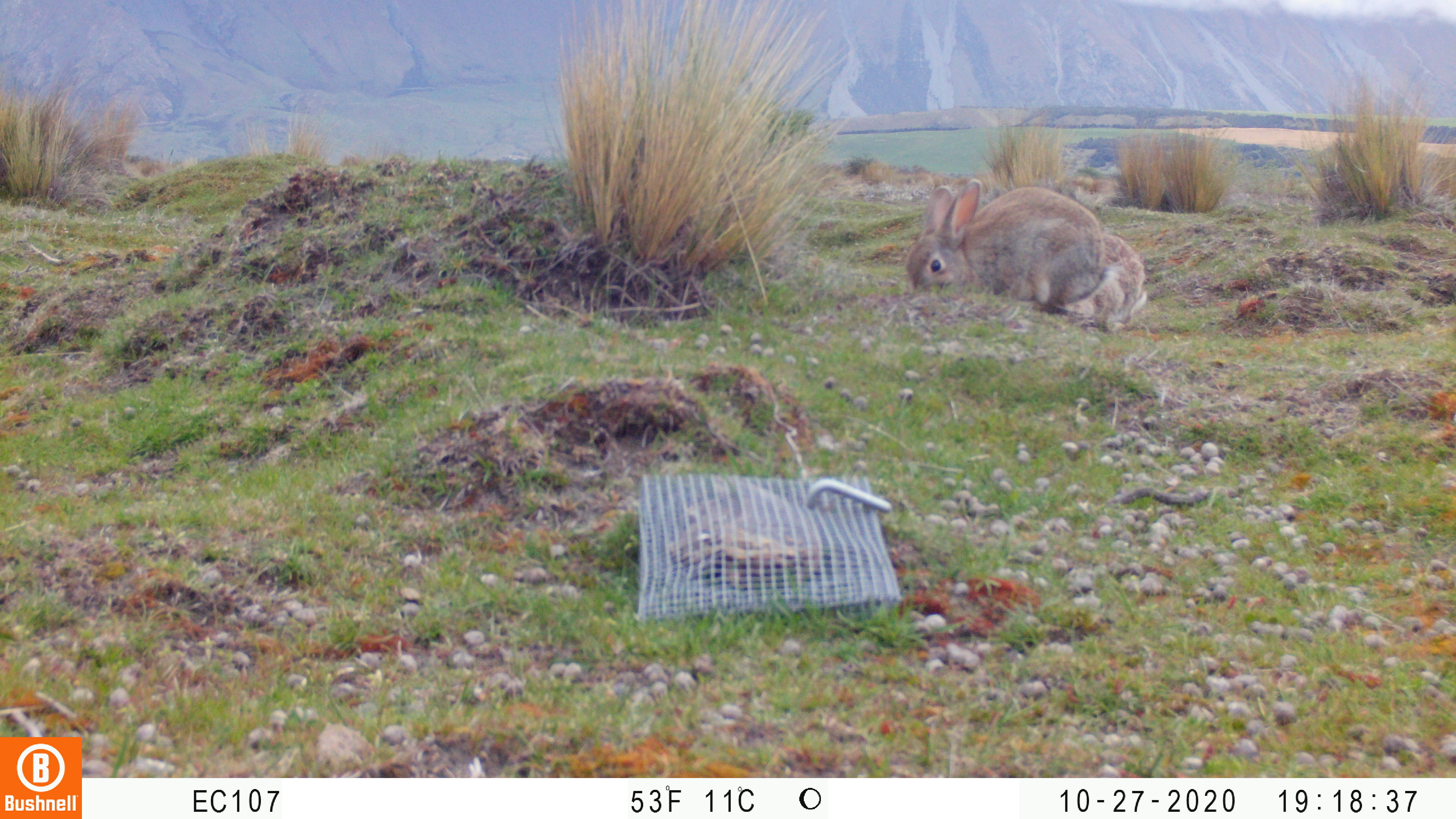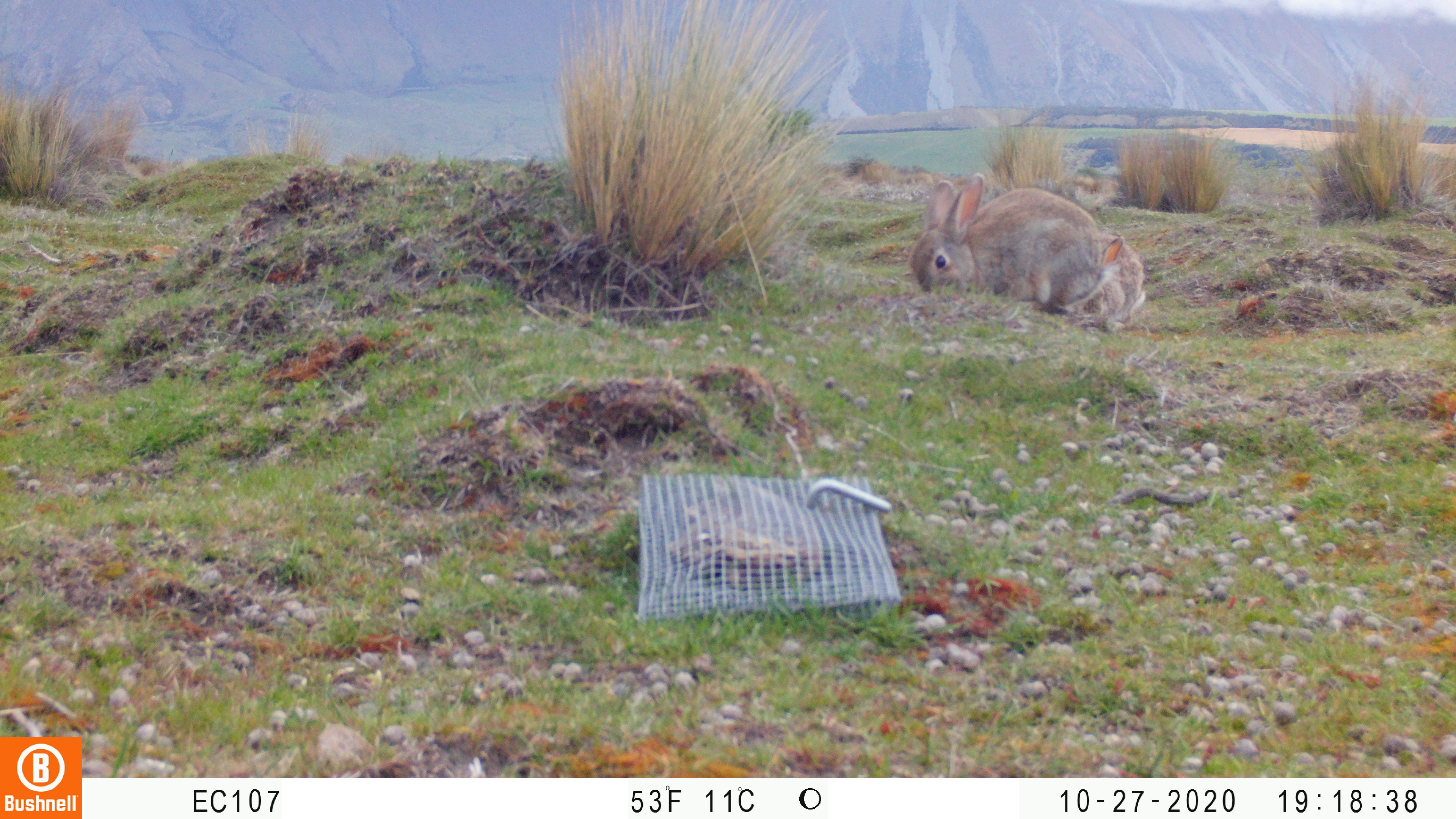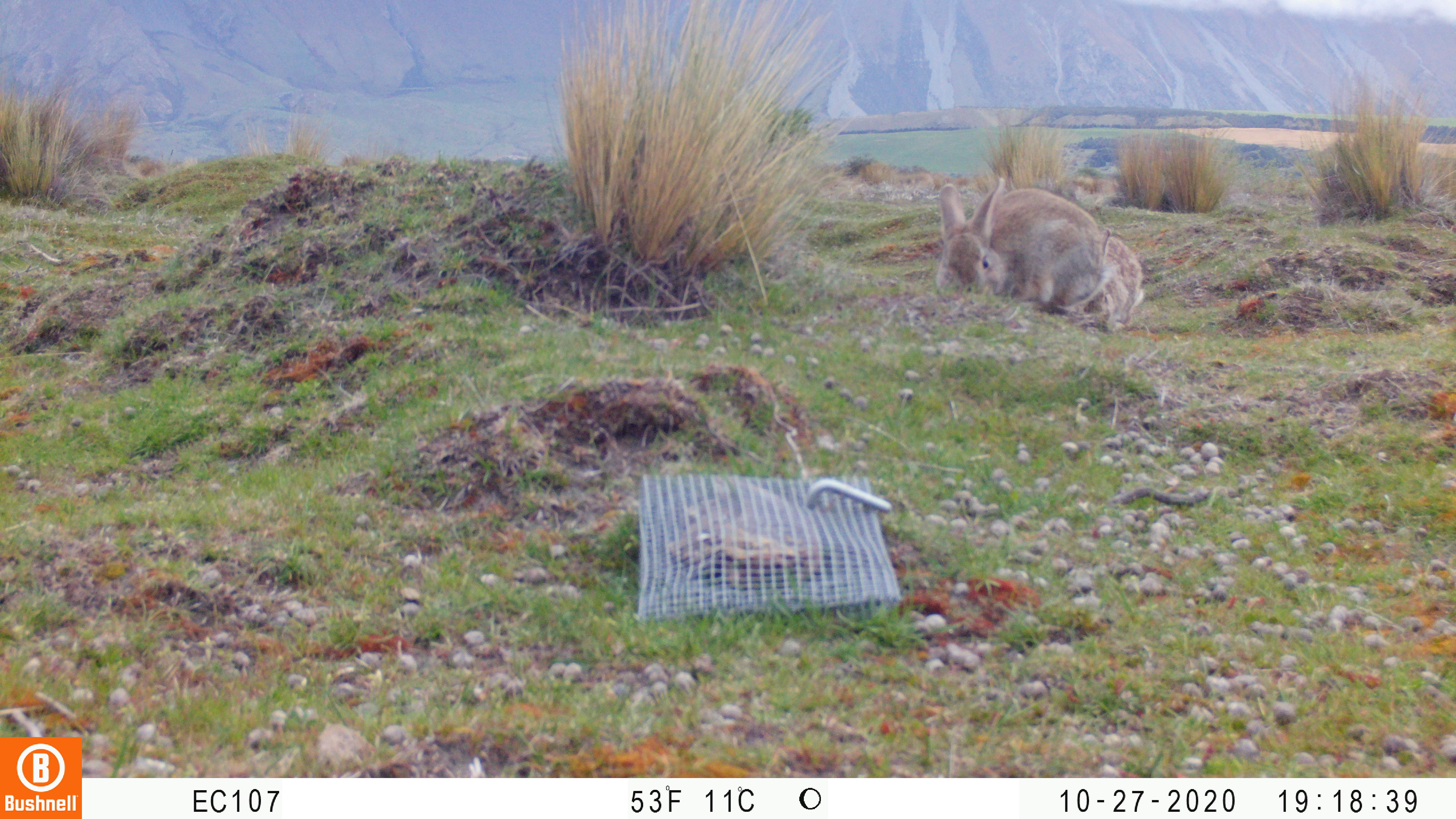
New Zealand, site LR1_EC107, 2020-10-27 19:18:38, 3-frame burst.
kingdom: Animalia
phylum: Chordata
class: Mammalia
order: Lagomorpha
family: Leporidae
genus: Oryctolagus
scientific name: Oryctolagus cuniculus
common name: european rabbit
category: rabbit